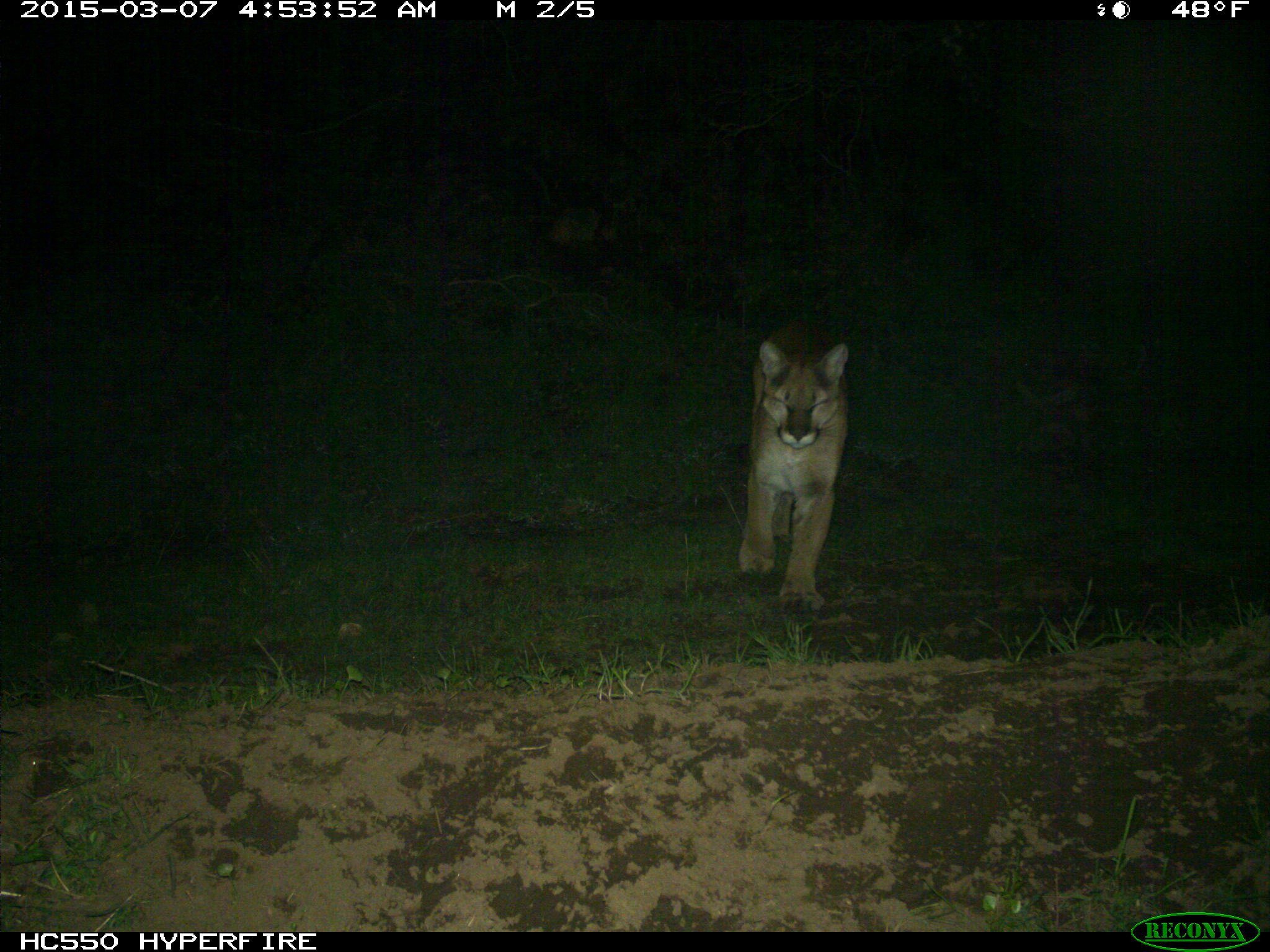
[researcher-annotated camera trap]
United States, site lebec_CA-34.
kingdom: Animalia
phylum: Chordata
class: Mammalia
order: Carnivora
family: Felidae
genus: Puma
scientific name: Puma concolor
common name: mountain lion